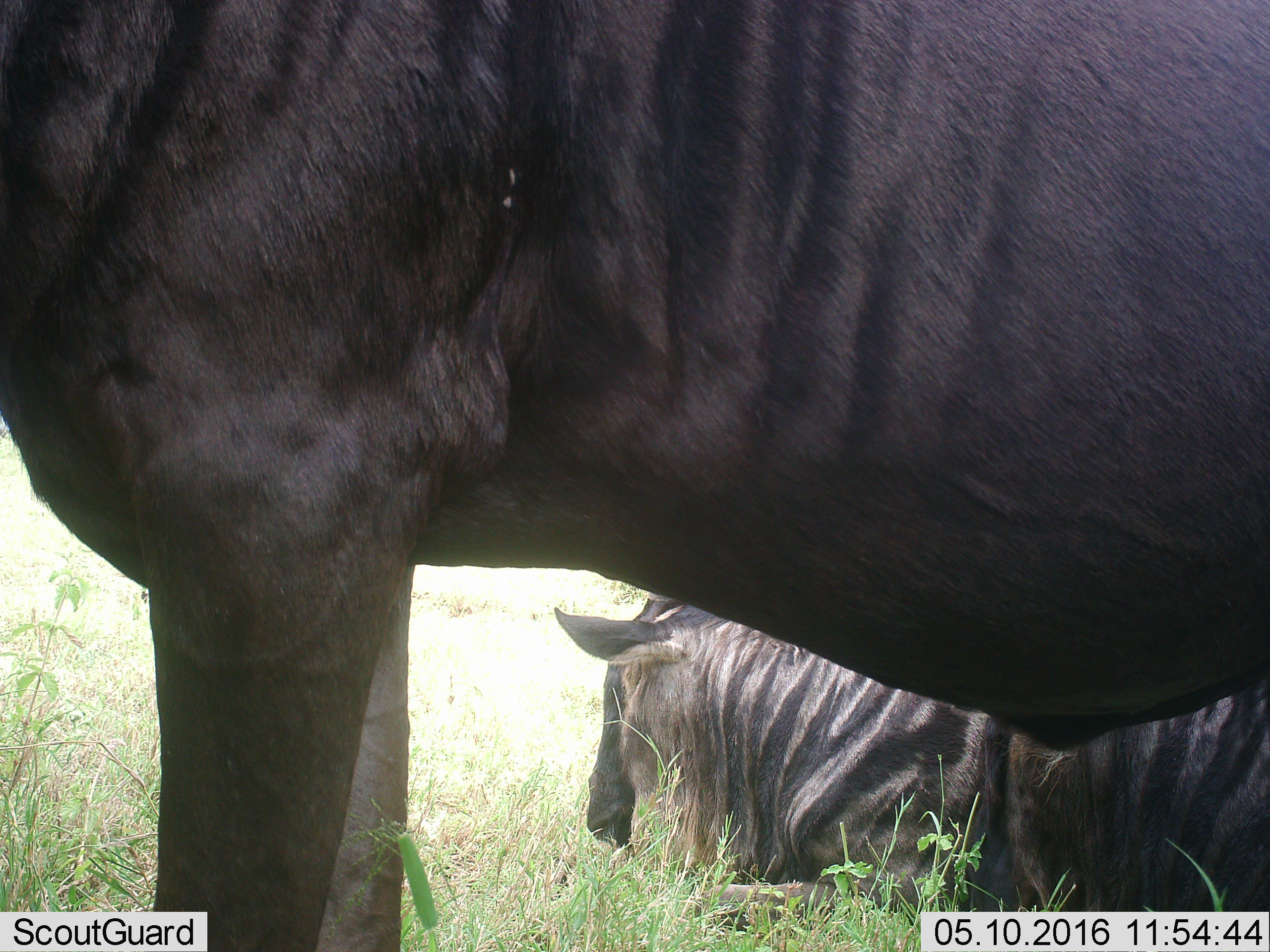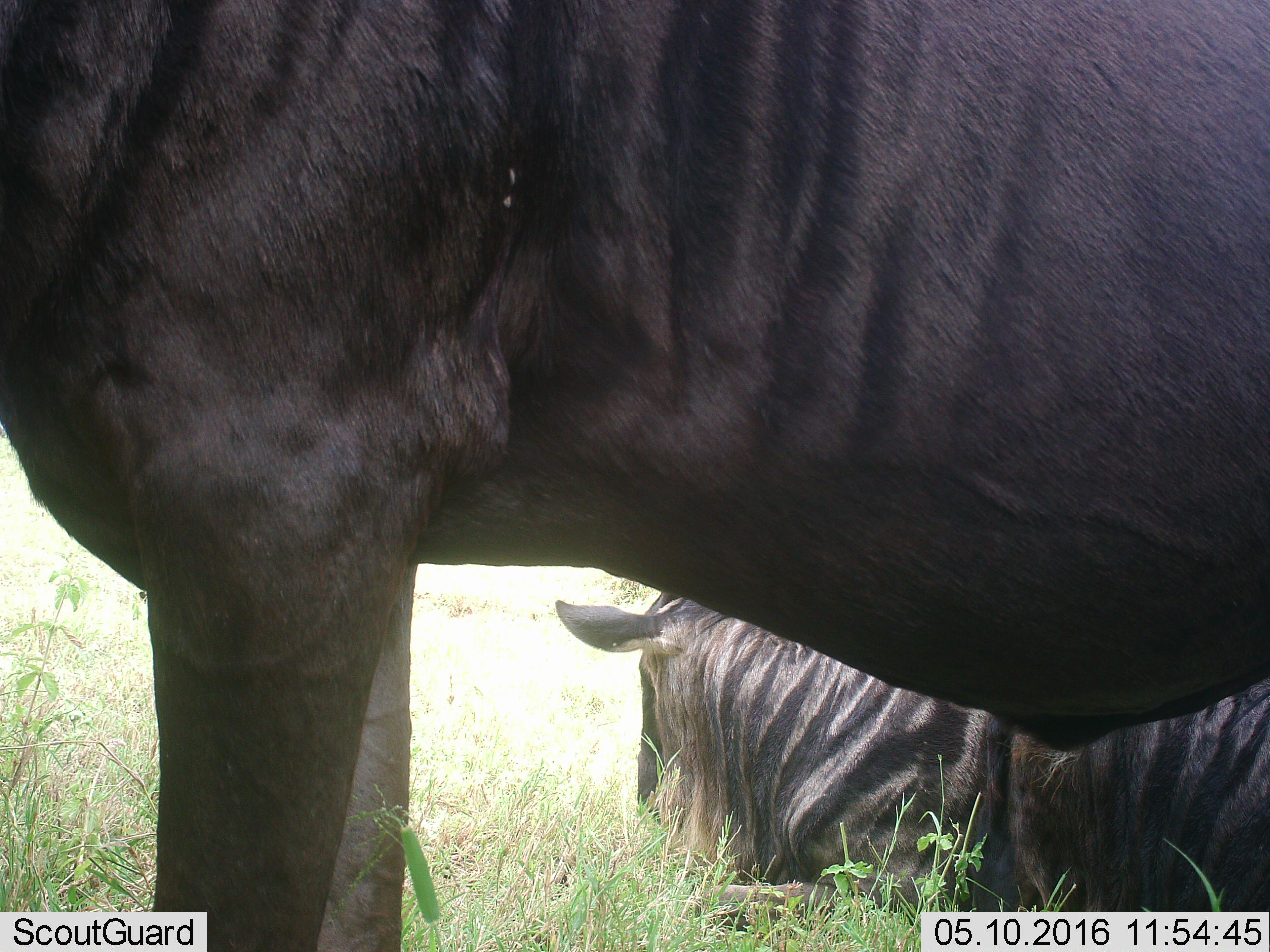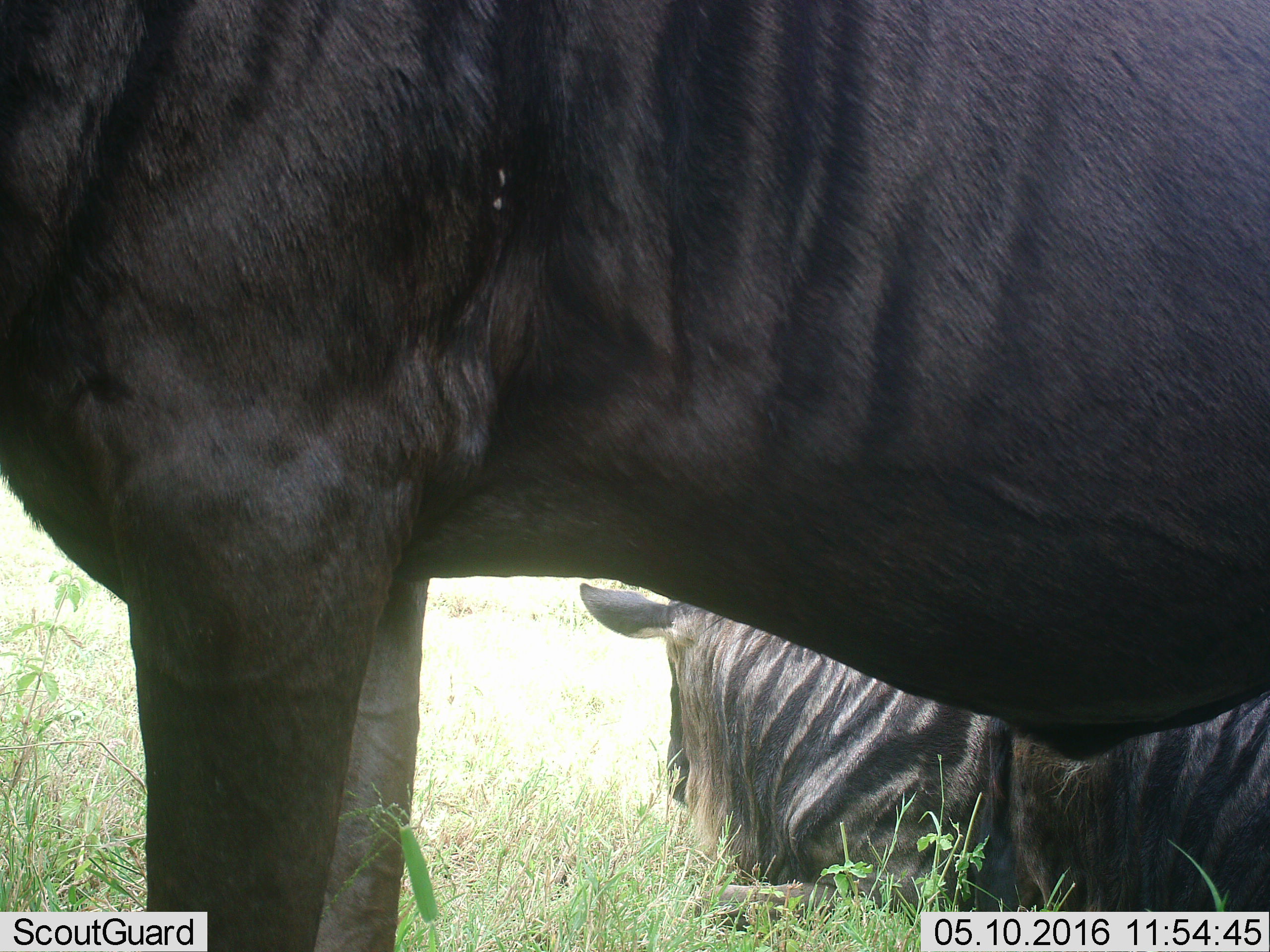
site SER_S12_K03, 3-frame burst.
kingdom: Animalia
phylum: Chordata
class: Mammalia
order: Artiodactyla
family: Bovidae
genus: Connochaetes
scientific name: Connochaetes taurinus taurinus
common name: blue wildebeest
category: wildebeestblue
Wildebeestblue (blue wildebeest) (Connochaetes taurinus taurinus), count 2. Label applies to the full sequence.